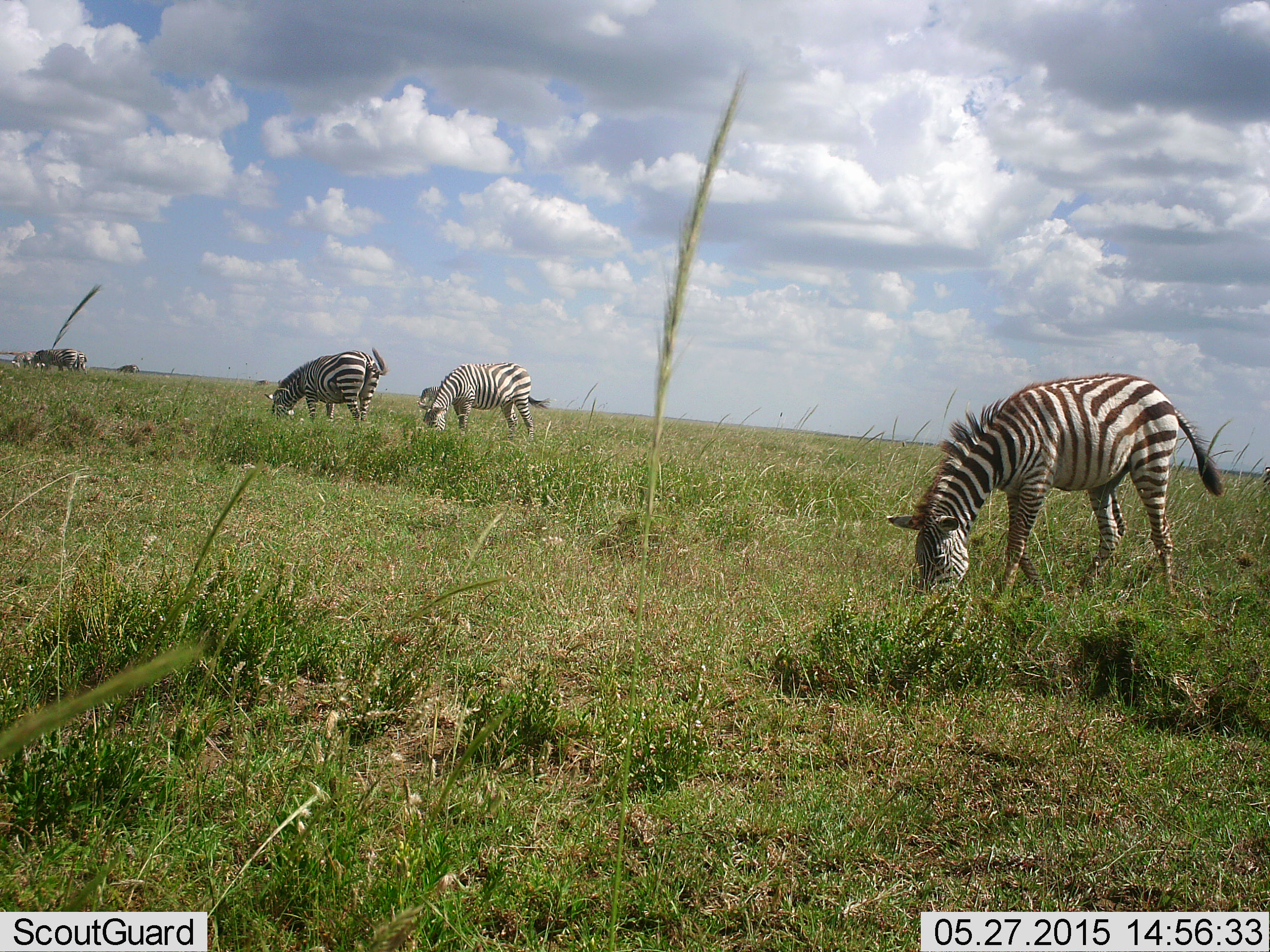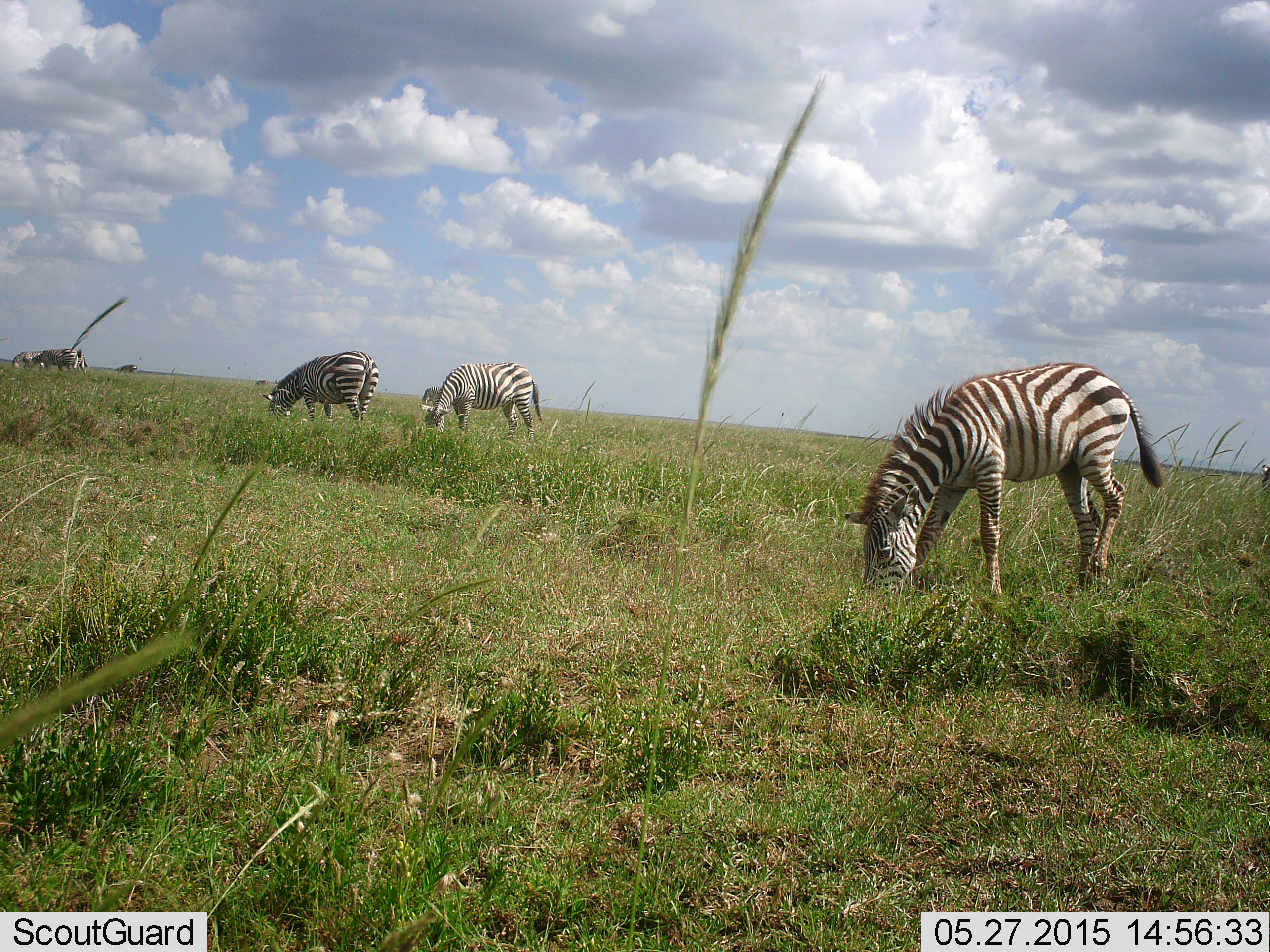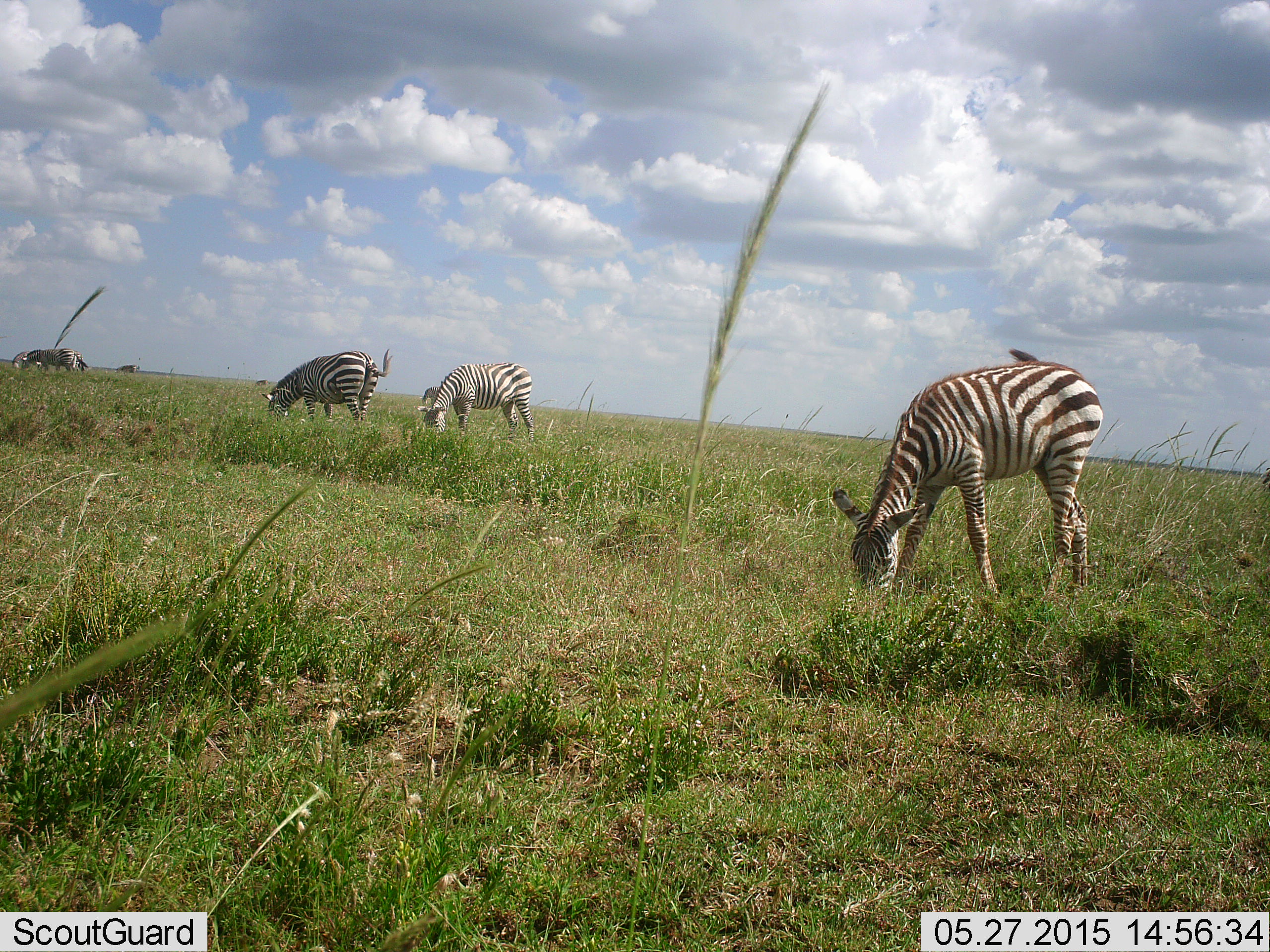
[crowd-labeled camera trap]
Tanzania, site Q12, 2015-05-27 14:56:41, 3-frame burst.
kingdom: Animalia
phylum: Chordata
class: Mammalia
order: Perissodactyla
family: Equidae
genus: Equus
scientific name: Equus quagga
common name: plains zebra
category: zebra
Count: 6.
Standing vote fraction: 0%.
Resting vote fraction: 0%.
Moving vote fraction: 20%.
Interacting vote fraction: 0%.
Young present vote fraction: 0%.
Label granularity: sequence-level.